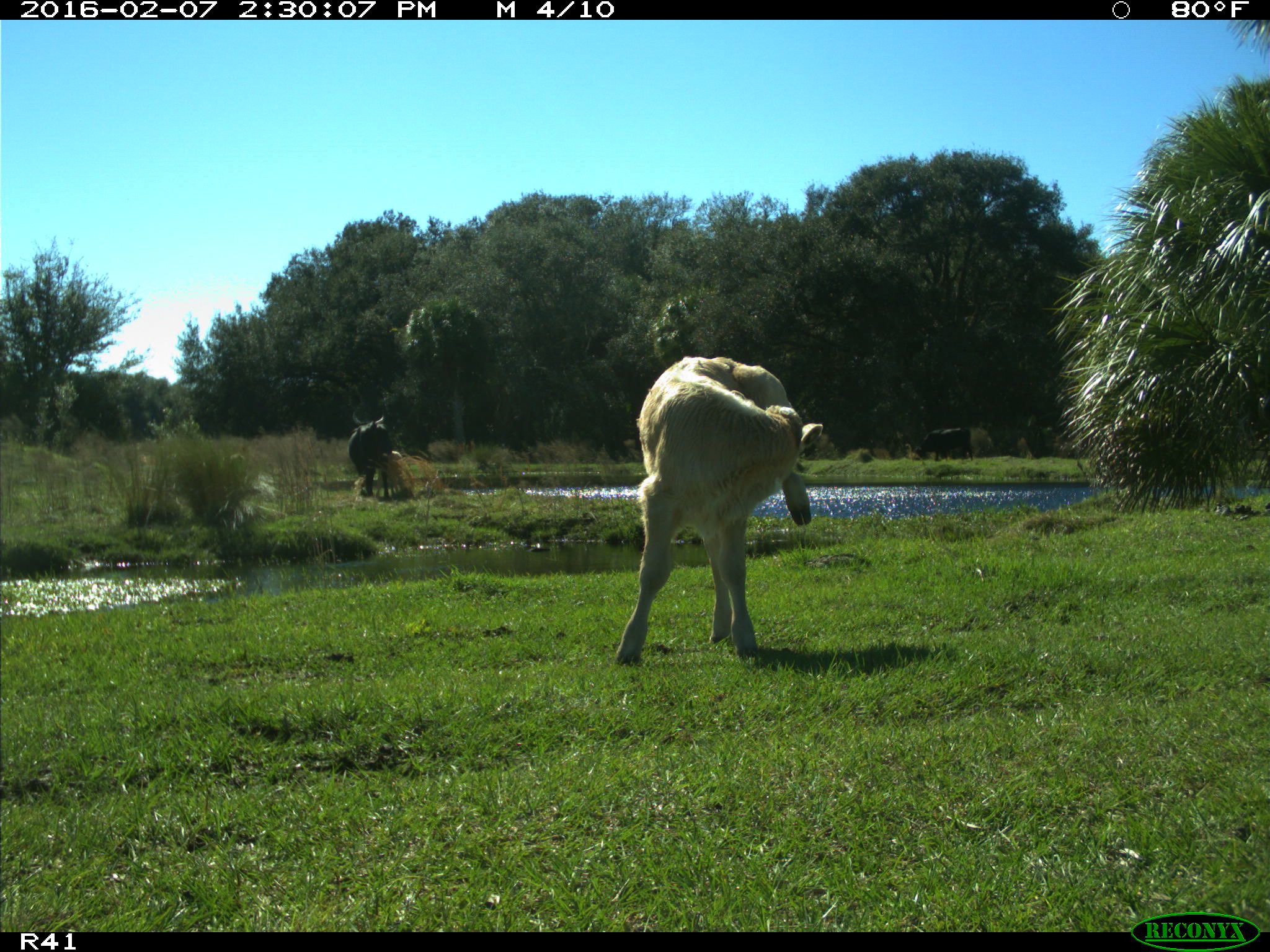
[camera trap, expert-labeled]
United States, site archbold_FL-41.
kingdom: Animalia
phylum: Chordata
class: Mammalia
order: Artiodactyla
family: Bovidae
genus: Bos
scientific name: Bos taurus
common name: domestic cow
Bos taurus (domestic cow).